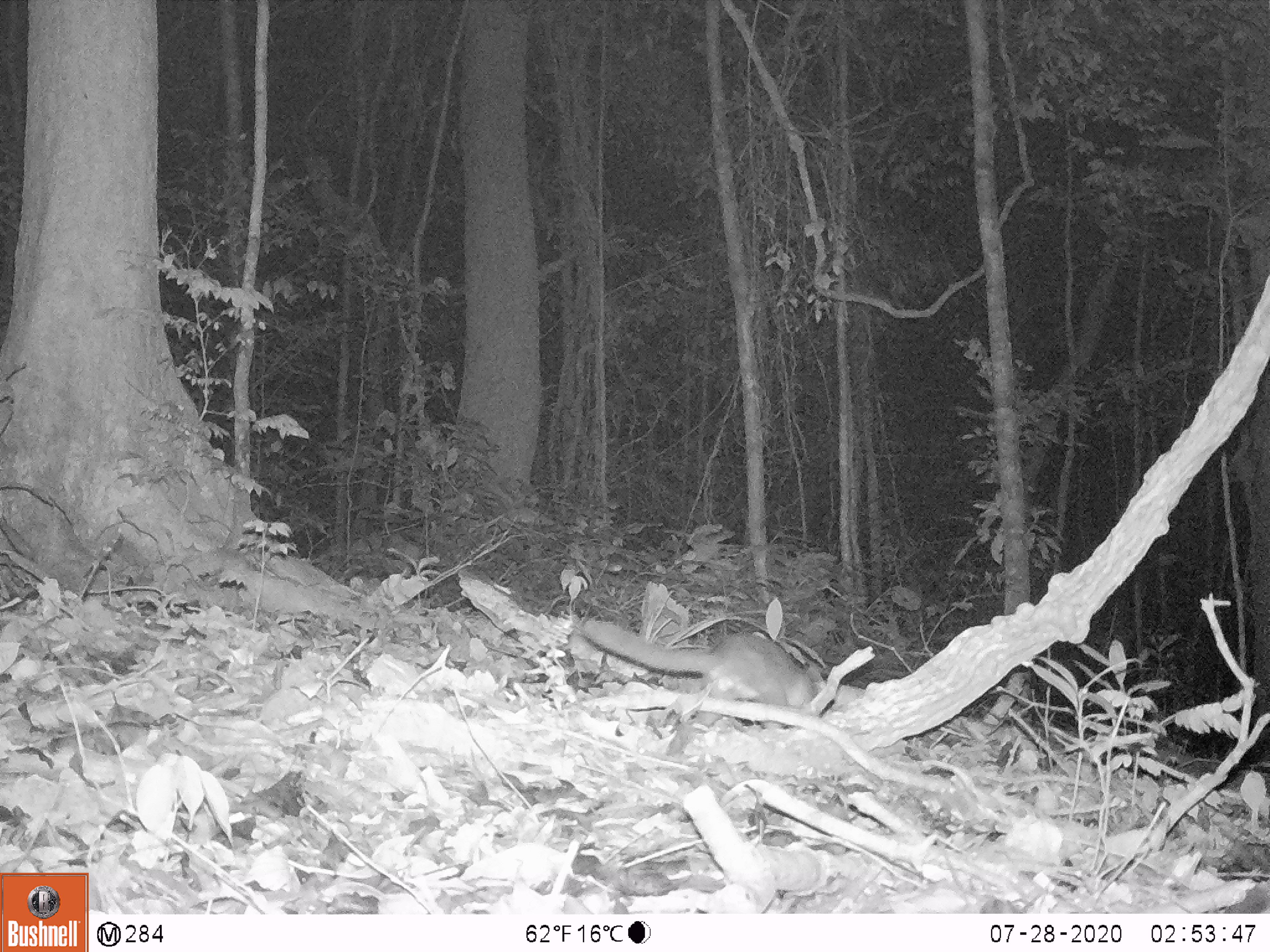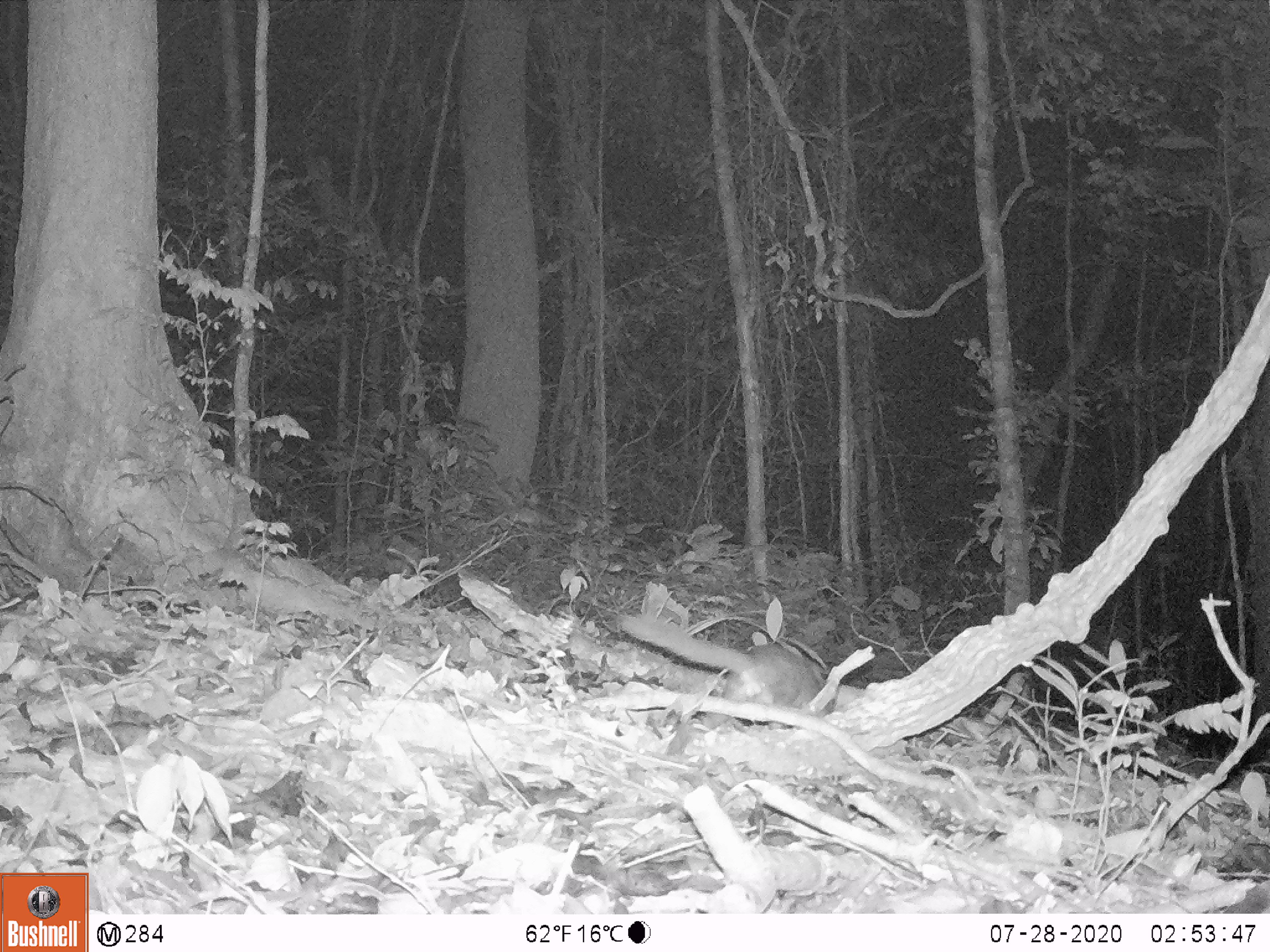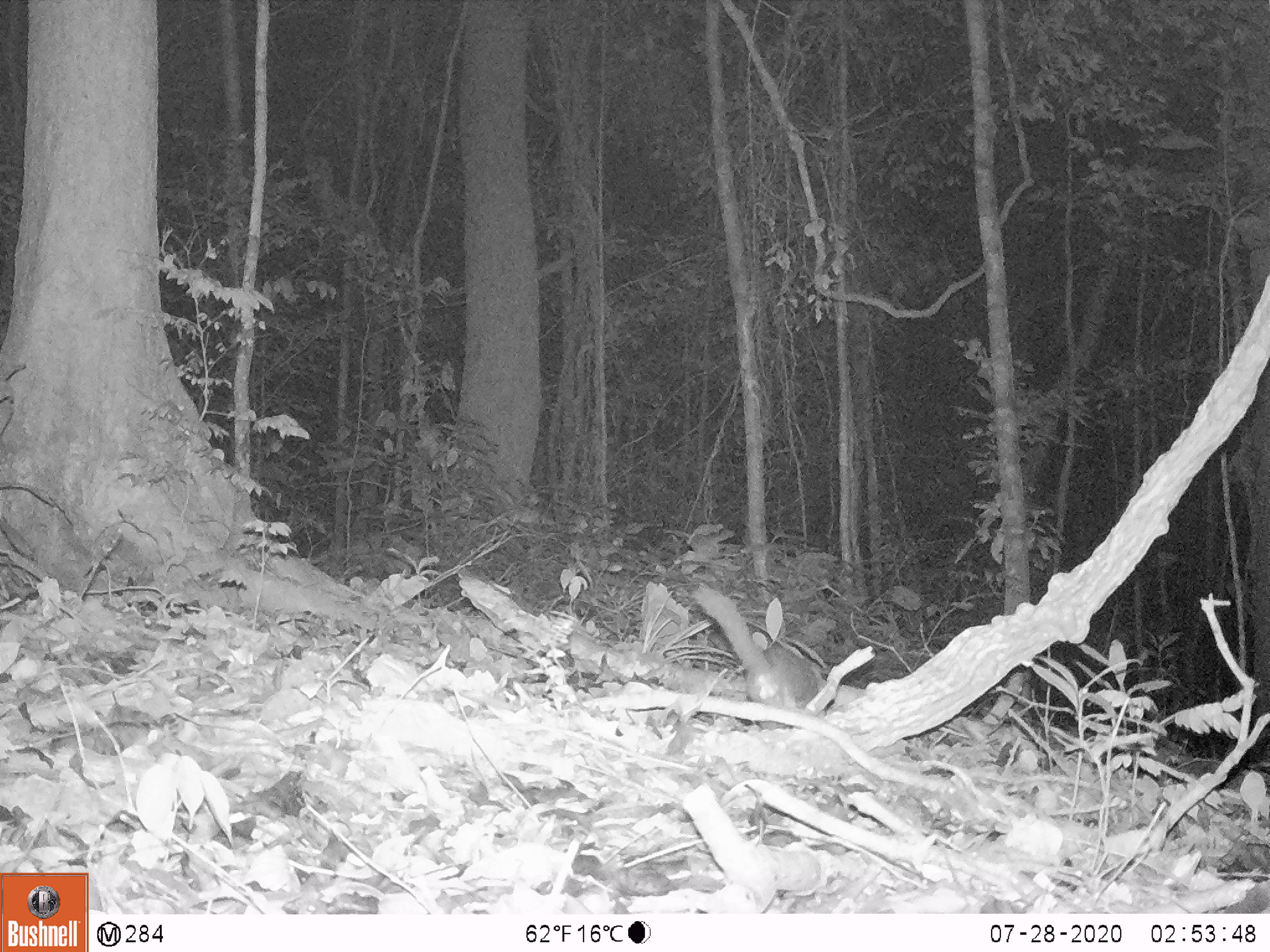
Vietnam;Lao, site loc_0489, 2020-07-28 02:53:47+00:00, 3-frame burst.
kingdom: Animalia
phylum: Chordata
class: Mammalia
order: Carnivora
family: Mustelidae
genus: Melogale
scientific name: Melogale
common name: ferret badger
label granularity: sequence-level